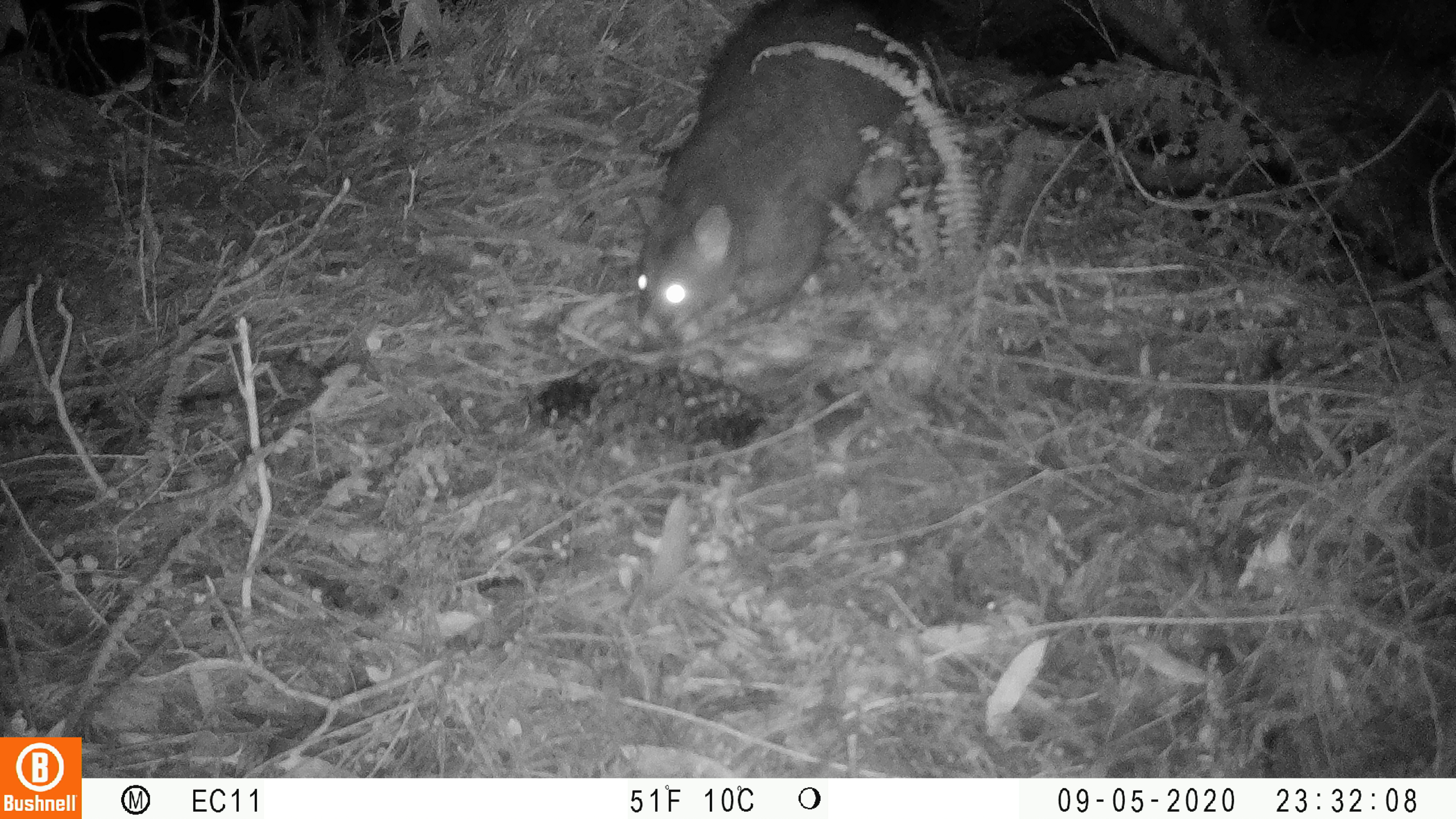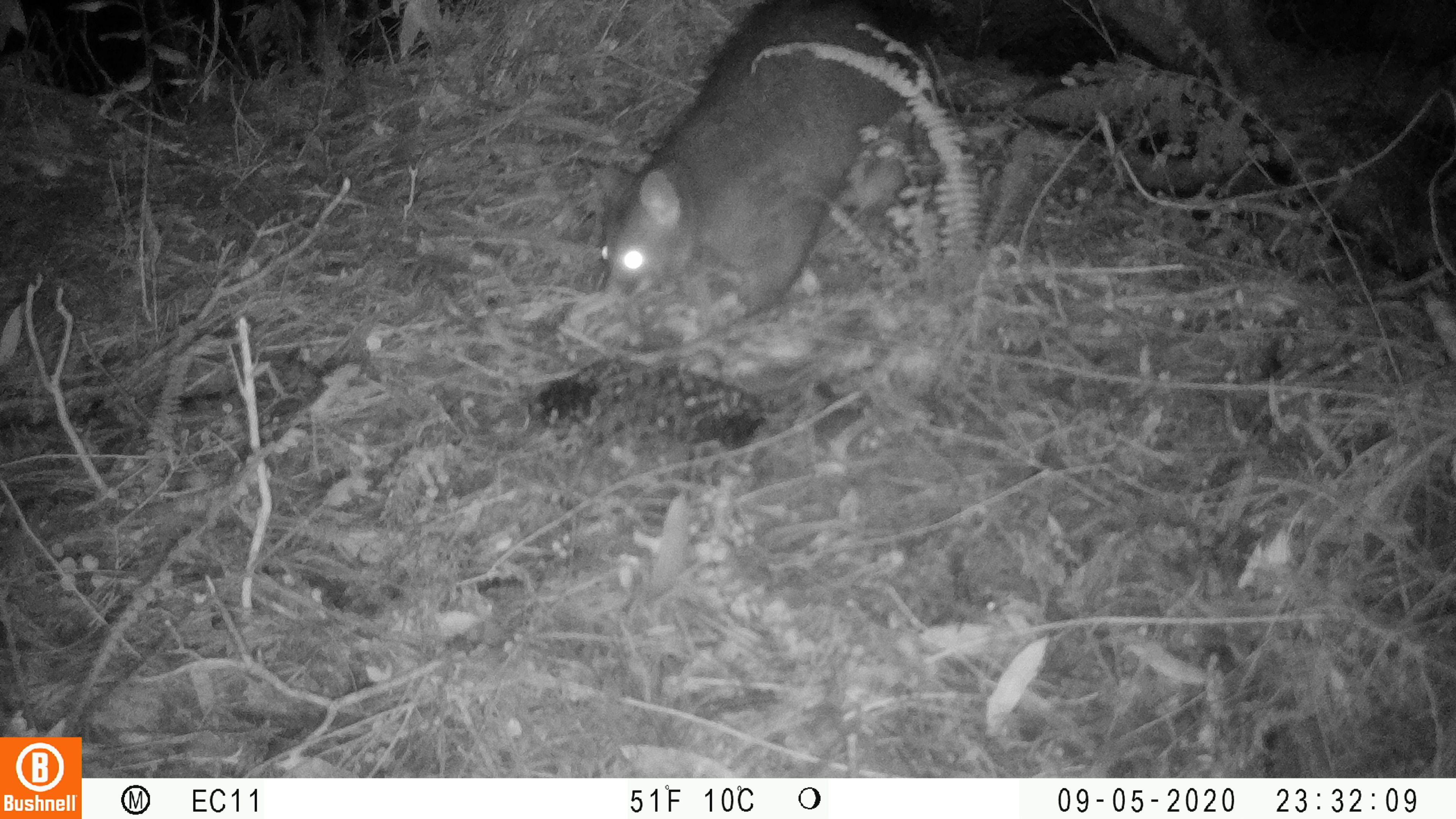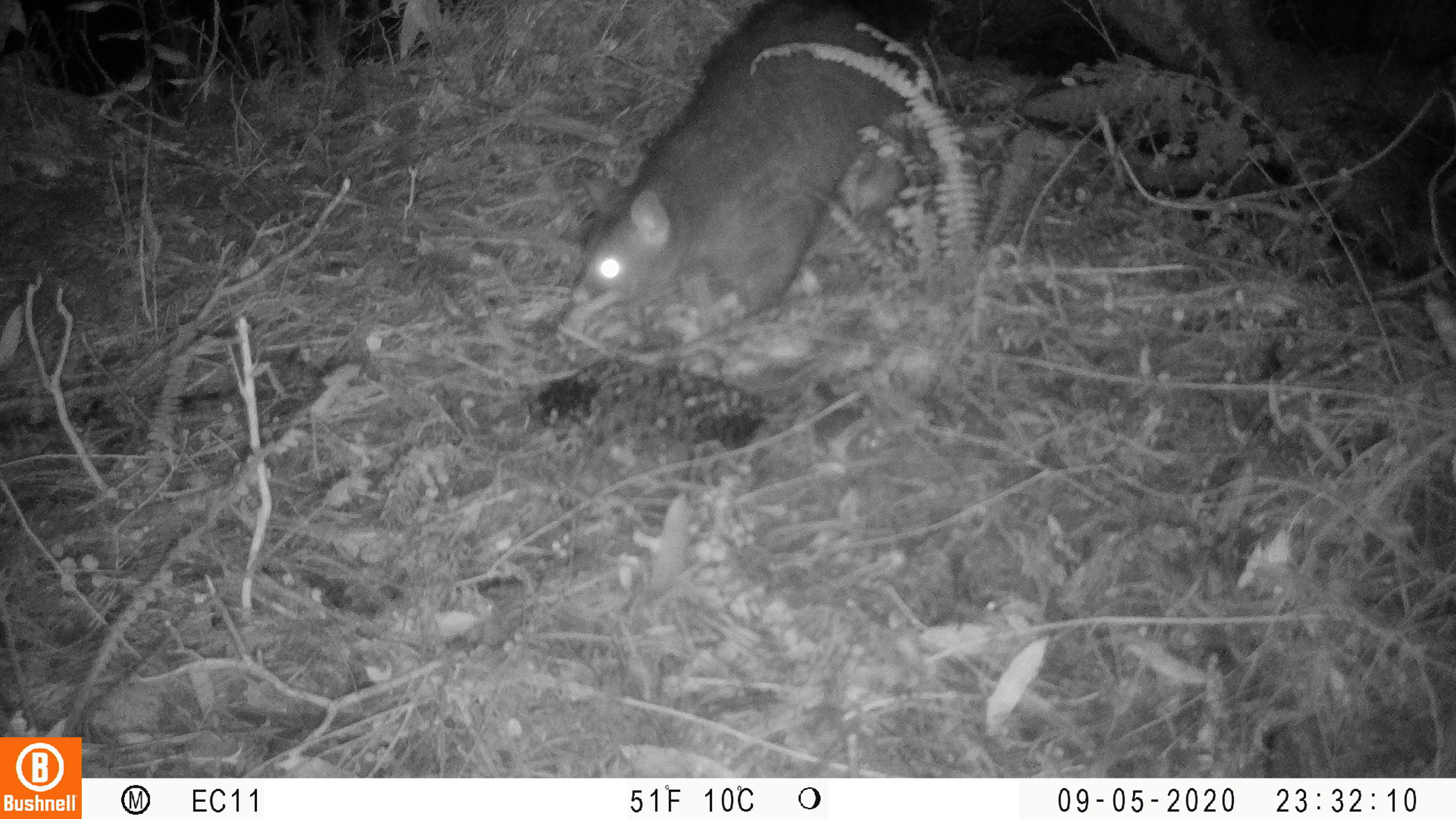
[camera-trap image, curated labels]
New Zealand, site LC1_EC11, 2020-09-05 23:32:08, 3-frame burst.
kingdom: Animalia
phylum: Chordata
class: Mammalia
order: Diprotodontia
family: Phalangeridae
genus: Trichosurus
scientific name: Trichosurus vulpecula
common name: common brushtail possum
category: possum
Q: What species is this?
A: Possum (common brushtail possum) (Trichosurus vulpecula).